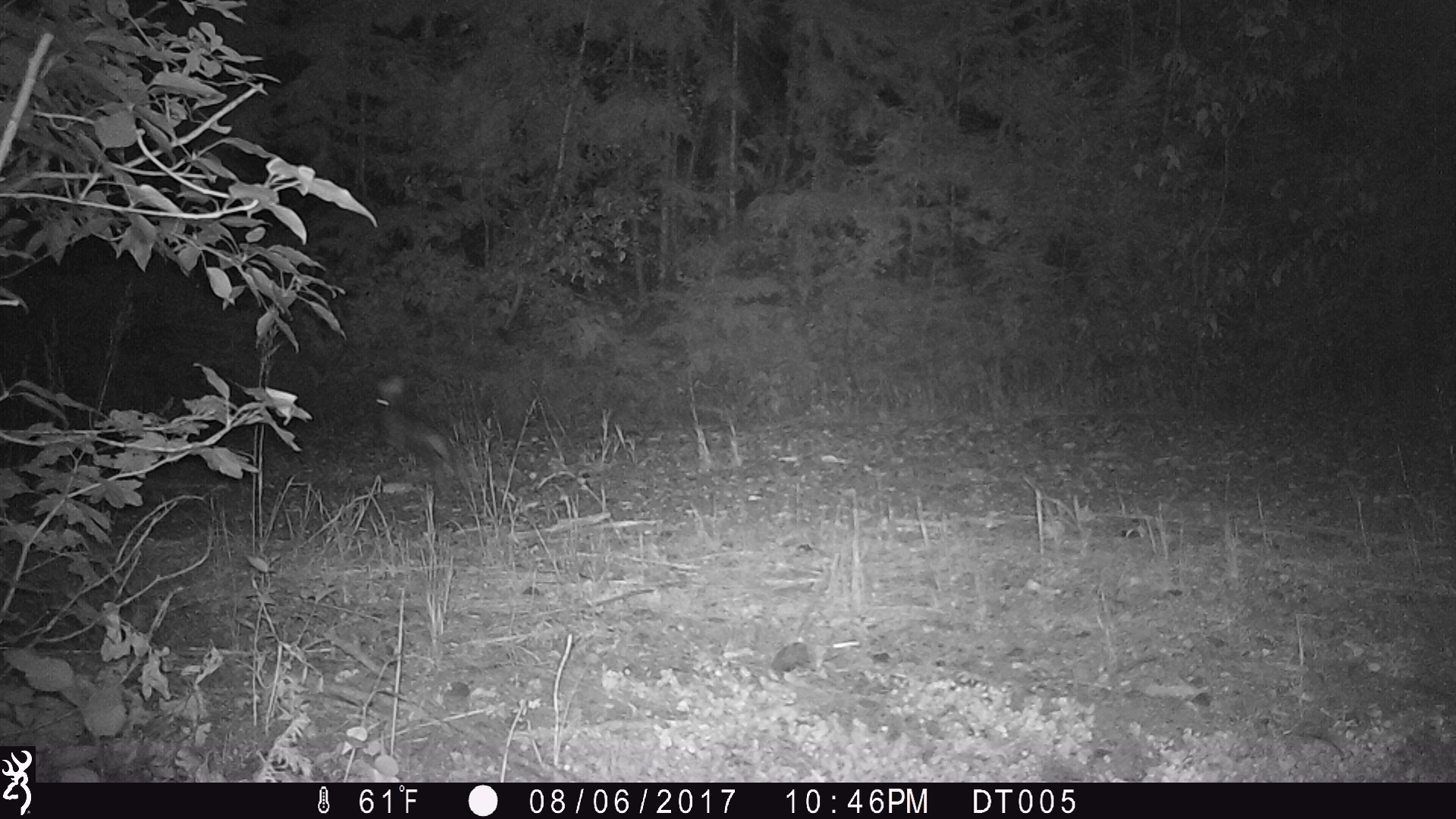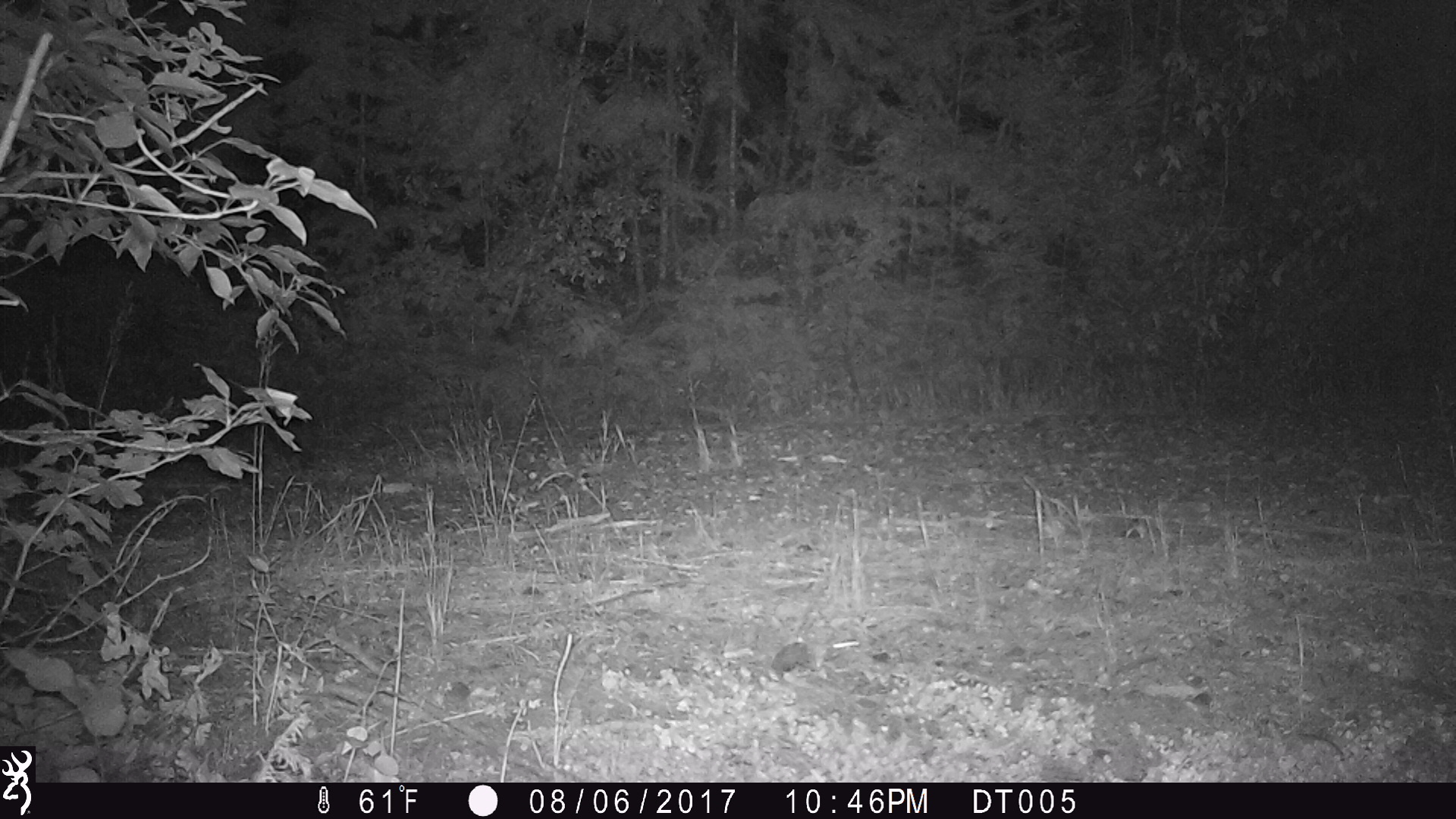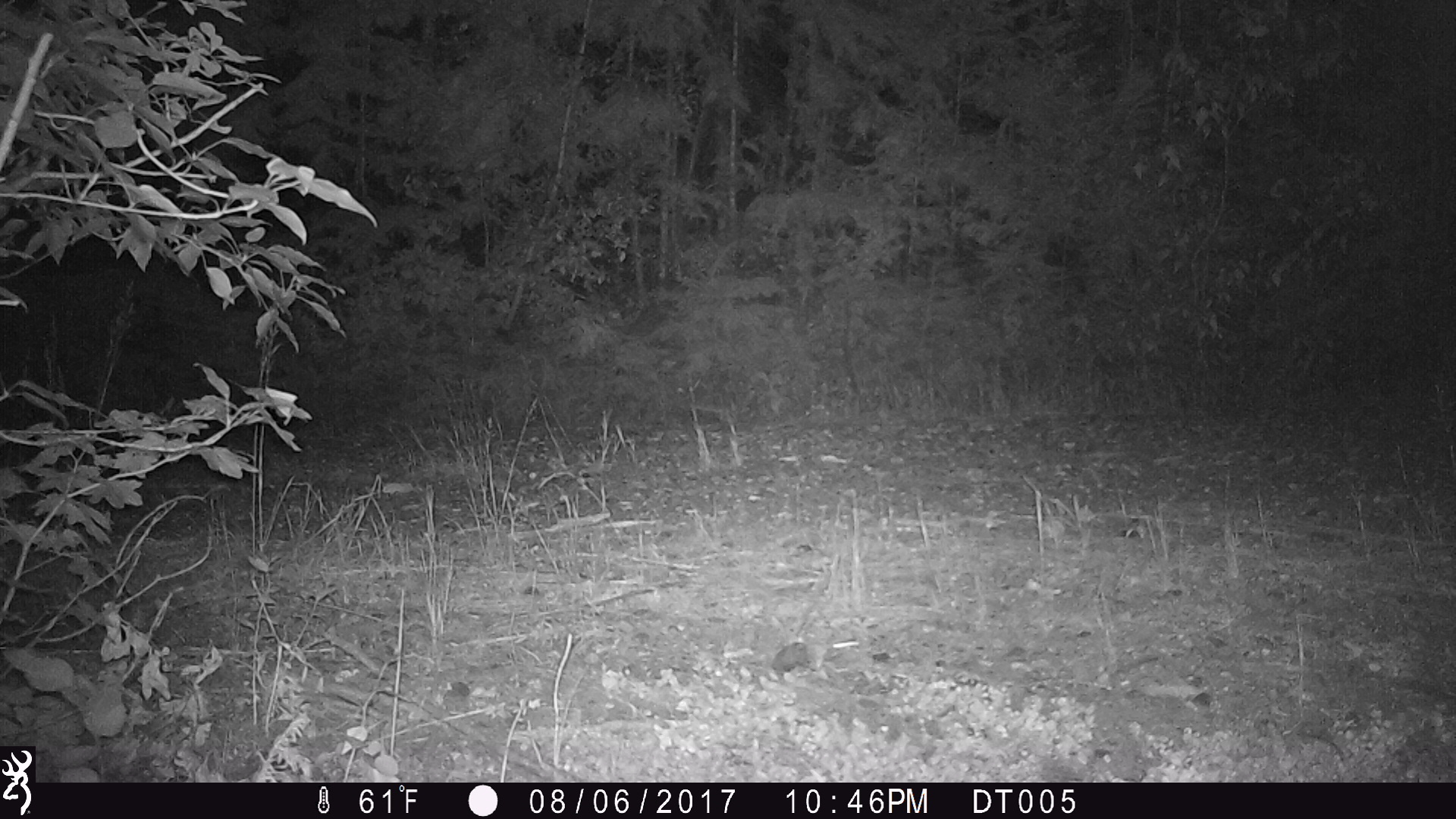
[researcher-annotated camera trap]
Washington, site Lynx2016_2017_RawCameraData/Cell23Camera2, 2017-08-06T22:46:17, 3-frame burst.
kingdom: Animalia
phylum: Chordata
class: Mammalia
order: Lagomorpha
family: Leporidae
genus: Lepus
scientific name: Lepus americanus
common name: snowshoe hare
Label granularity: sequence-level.